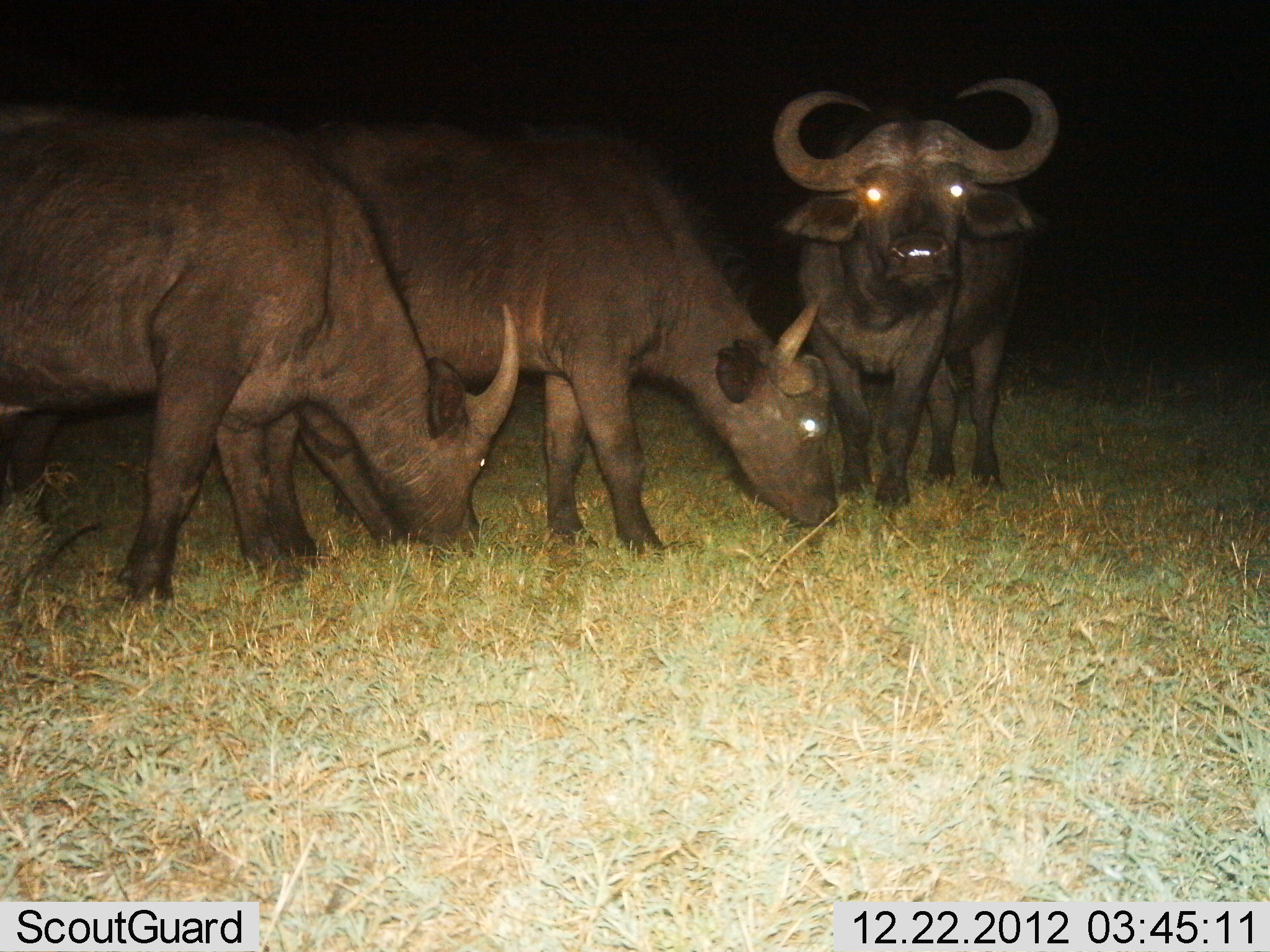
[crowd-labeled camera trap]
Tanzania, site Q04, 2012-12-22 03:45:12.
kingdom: Animalia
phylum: Chordata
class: Mammalia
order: Artiodactyla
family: Bovidae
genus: Syncerus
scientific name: Syncerus caffer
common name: cape buffalo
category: buffalo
Buffalo (cape buffalo) (Syncerus caffer), count 3. Behavior (volunteer vote fractions): standing 73%, resting 4%, moving 4%, interacting 4%. Young present (vote fraction): 4%. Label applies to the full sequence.